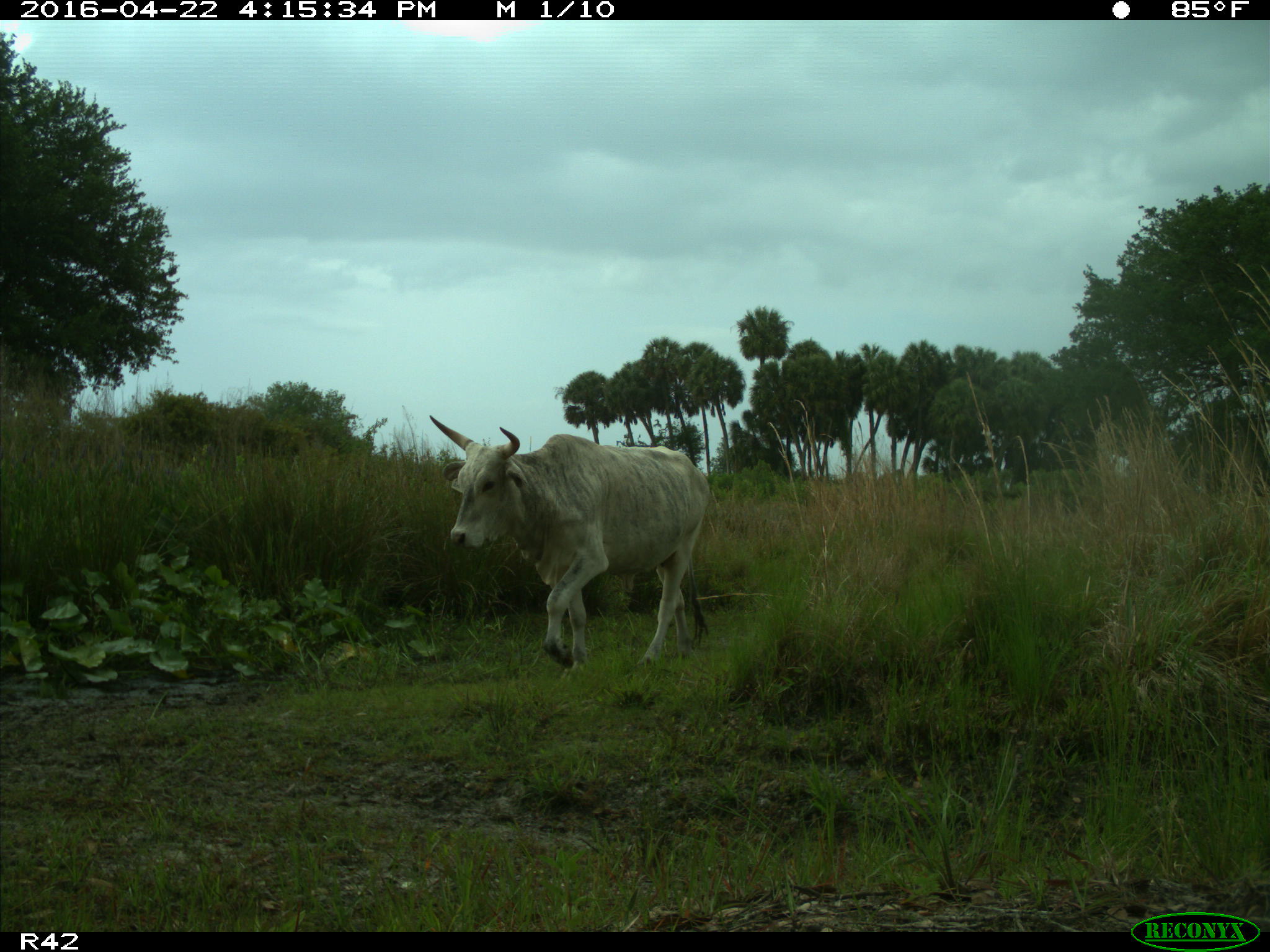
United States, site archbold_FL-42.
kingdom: Animalia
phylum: Chordata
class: Mammalia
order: Artiodactyla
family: Bovidae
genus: Bos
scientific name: Bos taurus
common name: domestic cow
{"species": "Bos taurus (domestic cow)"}